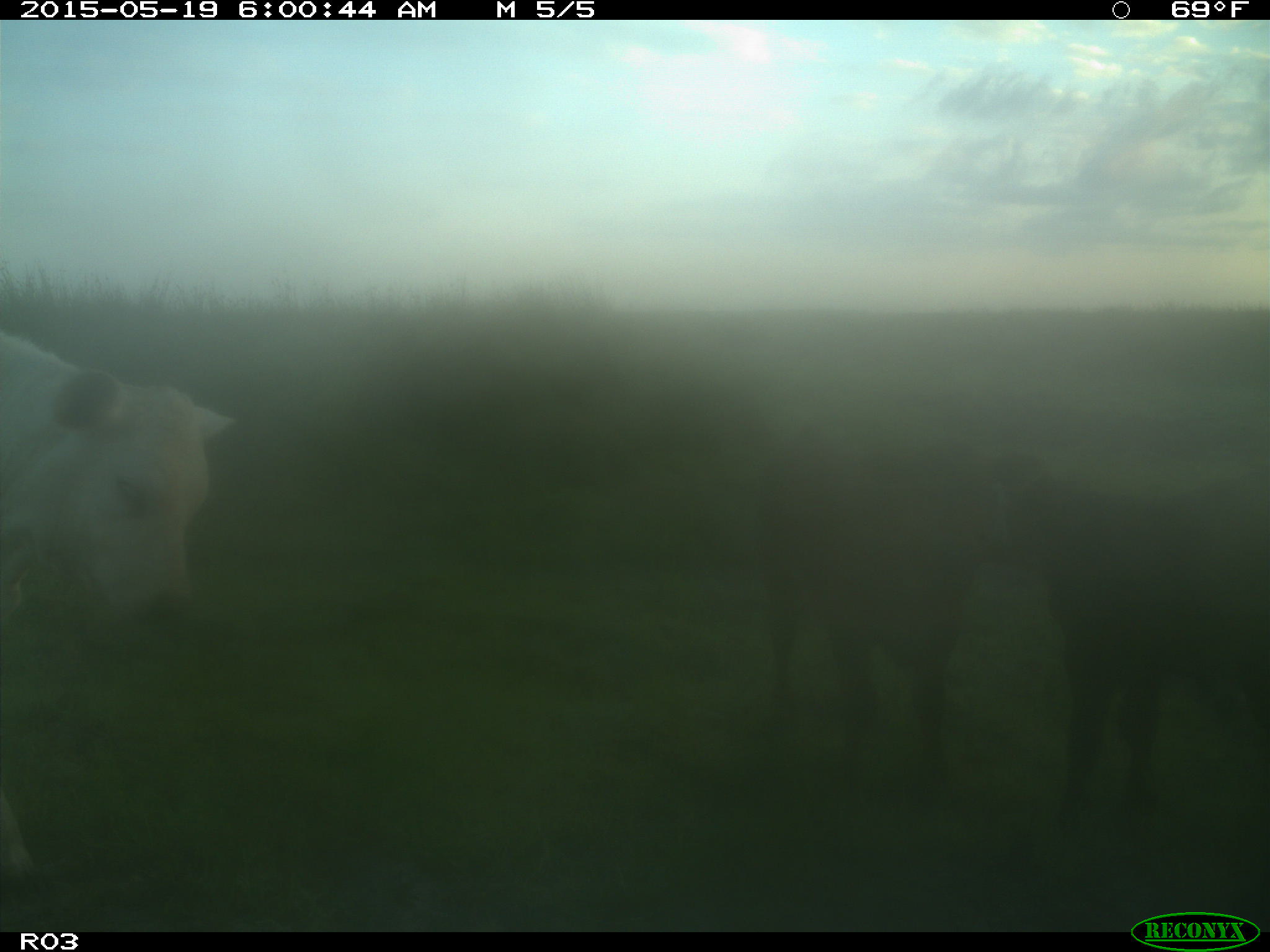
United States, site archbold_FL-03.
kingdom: Animalia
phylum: Chordata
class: Mammalia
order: Artiodactyla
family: Bovidae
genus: Bos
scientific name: Bos taurus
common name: domestic cow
Bos taurus (domestic cow).